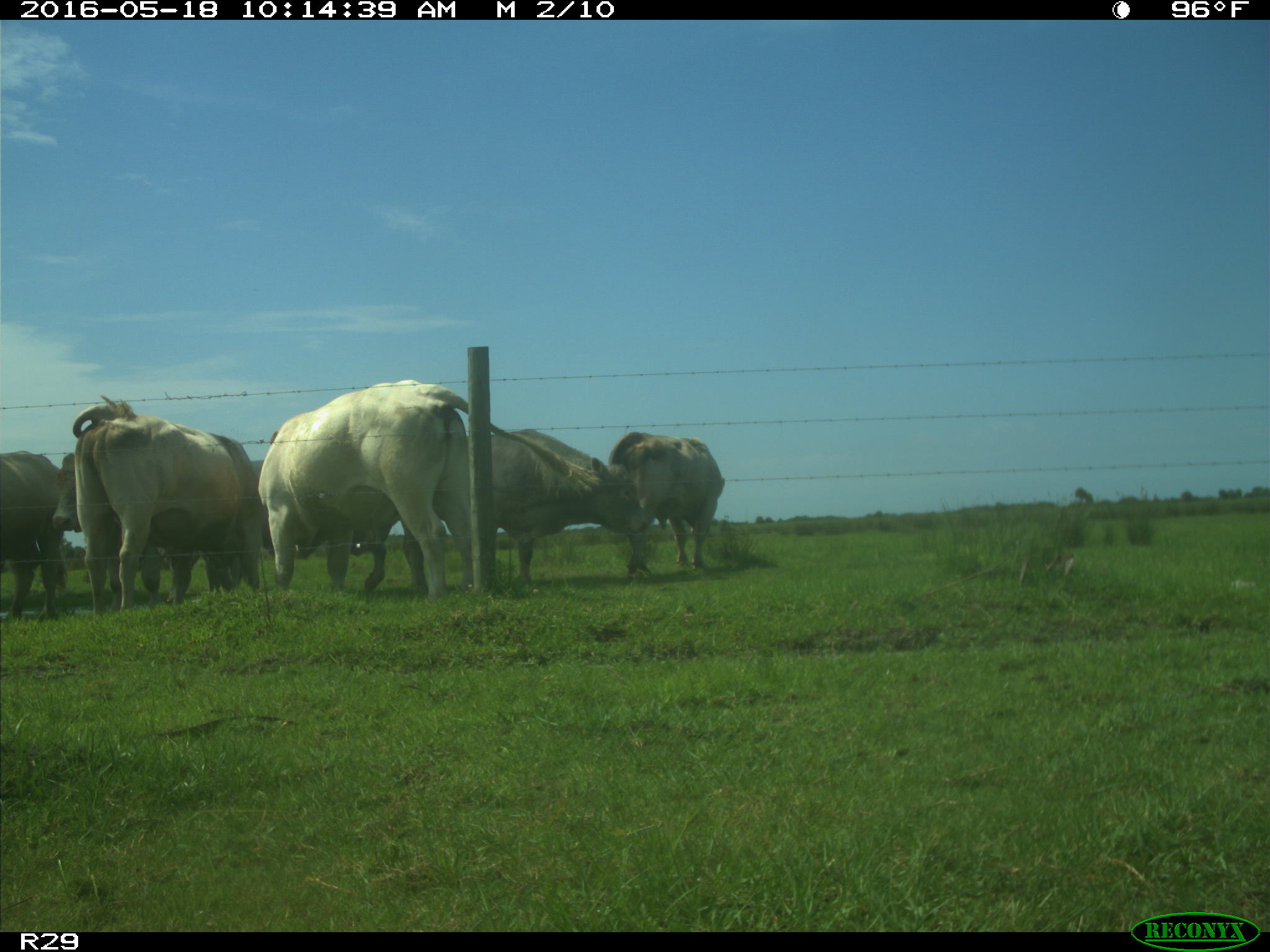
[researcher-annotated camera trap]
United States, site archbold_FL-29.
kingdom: Animalia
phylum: Chordata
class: Mammalia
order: Artiodactyla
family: Bovidae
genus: Bos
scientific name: Bos taurus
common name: domestic cow